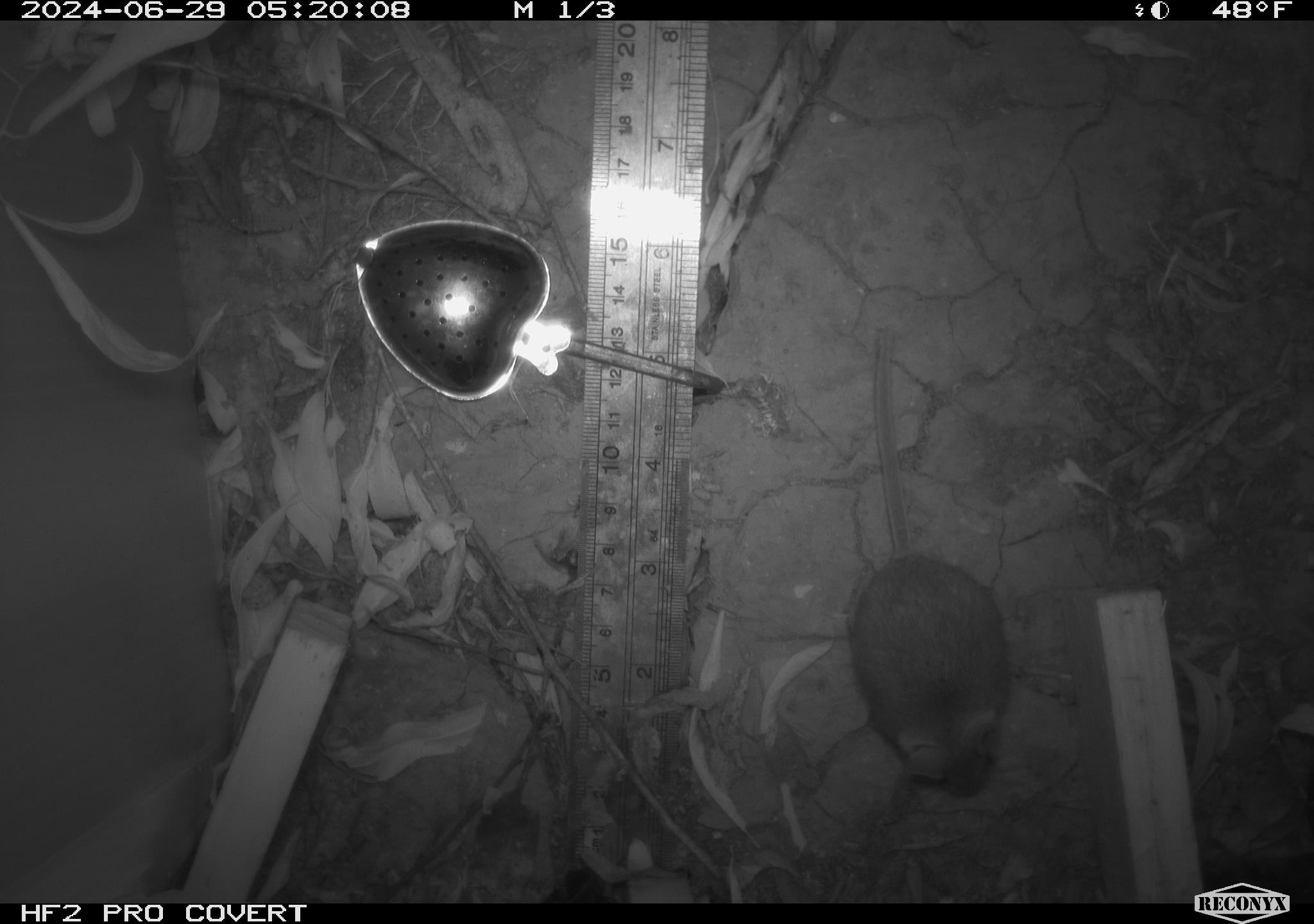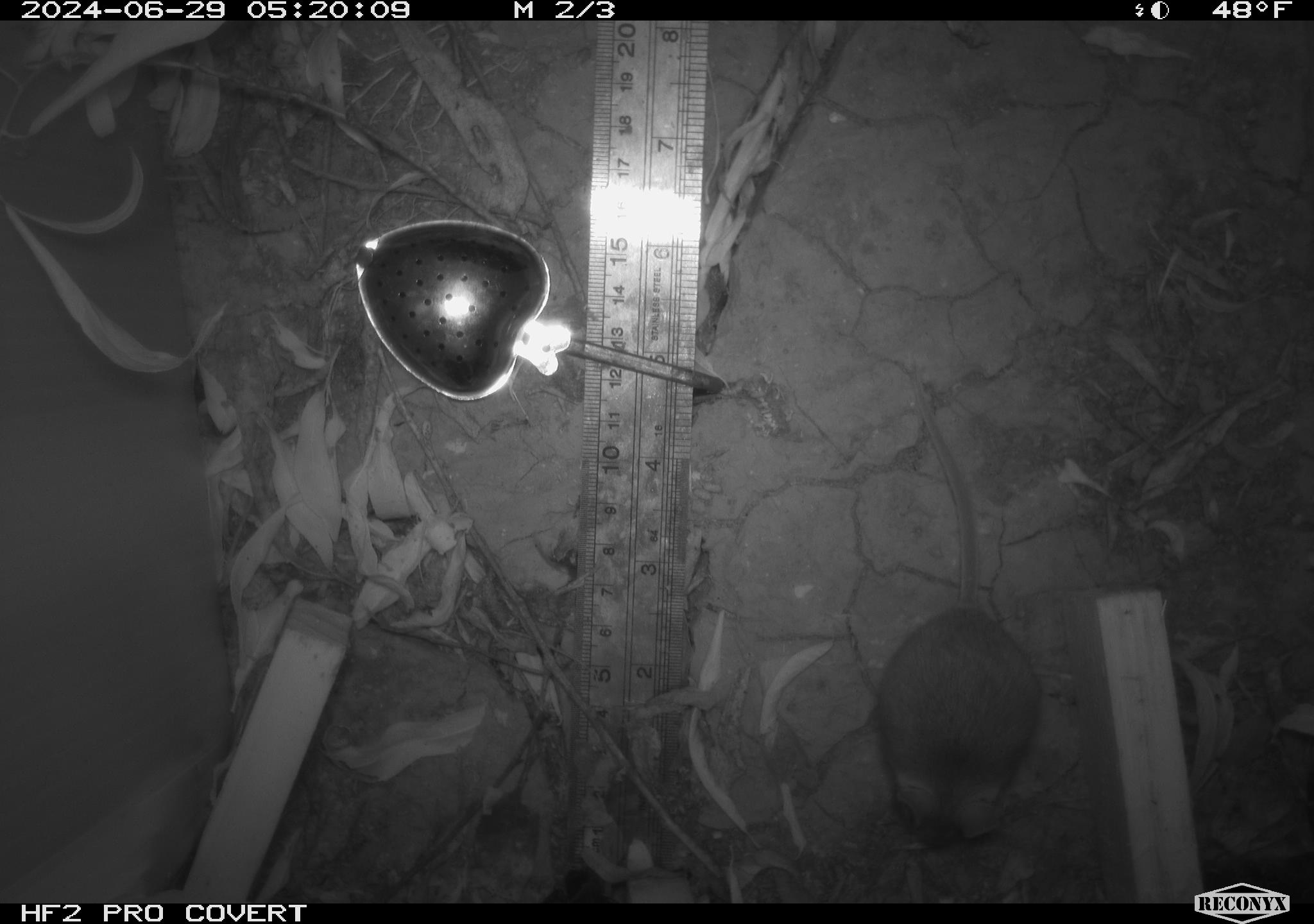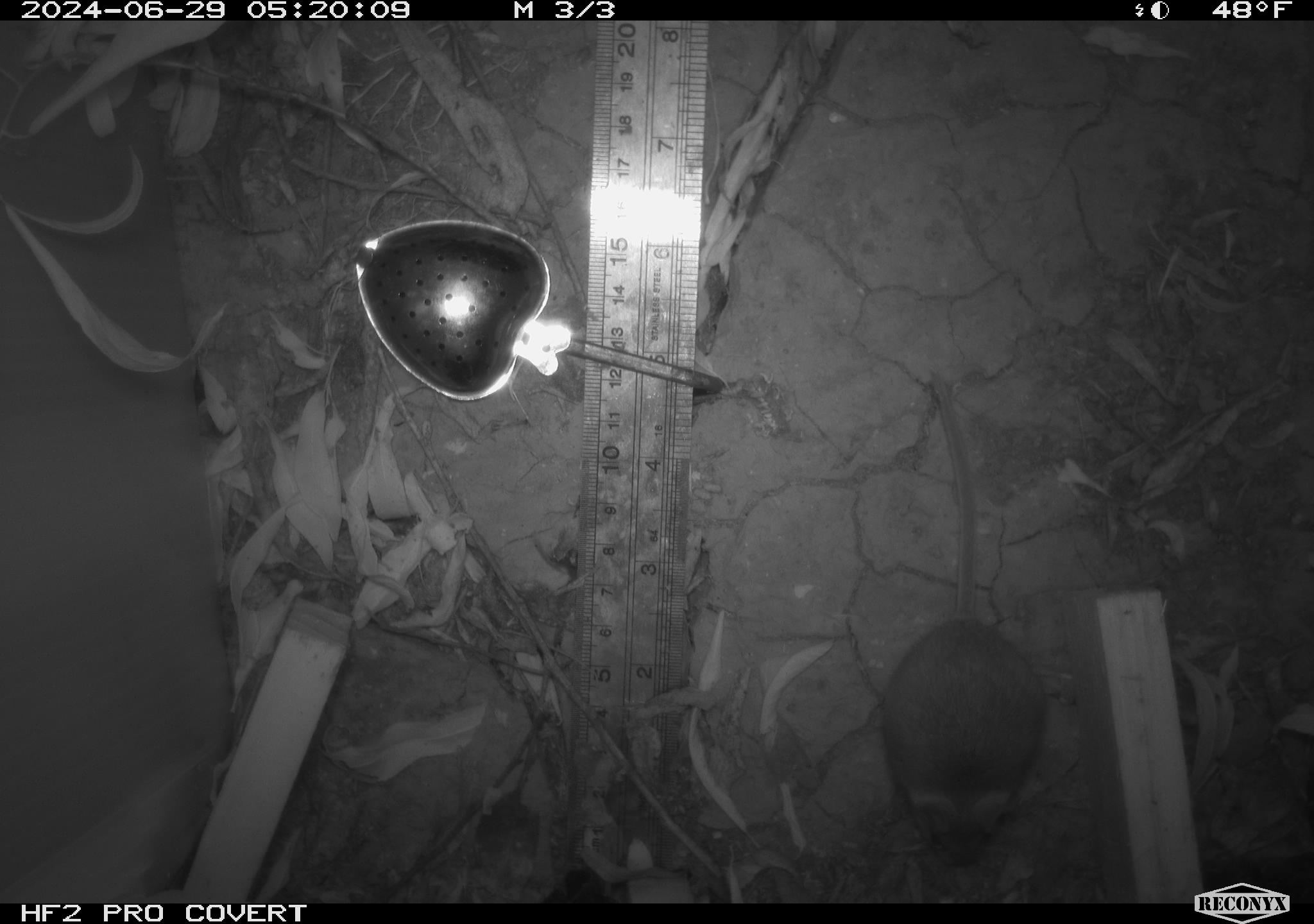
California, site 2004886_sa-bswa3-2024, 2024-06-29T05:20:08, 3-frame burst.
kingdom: Animalia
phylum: Chordata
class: Mammalia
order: Rodentia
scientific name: Rodentia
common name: mouse species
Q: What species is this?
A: Mouse species (Rodentia).